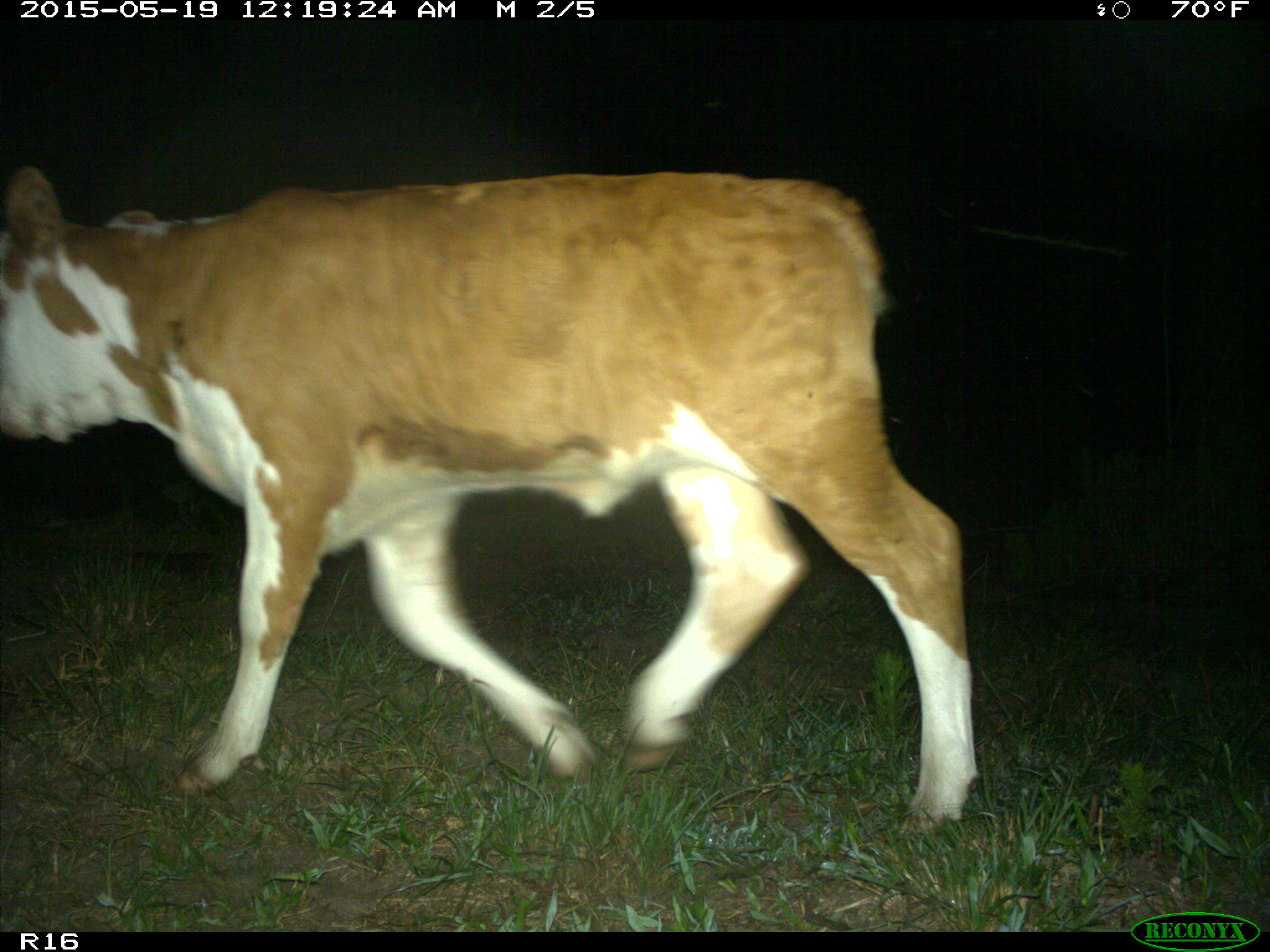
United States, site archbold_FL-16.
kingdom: Animalia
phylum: Chordata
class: Mammalia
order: Artiodactyla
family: Bovidae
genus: Bos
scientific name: Bos taurus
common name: domestic cow